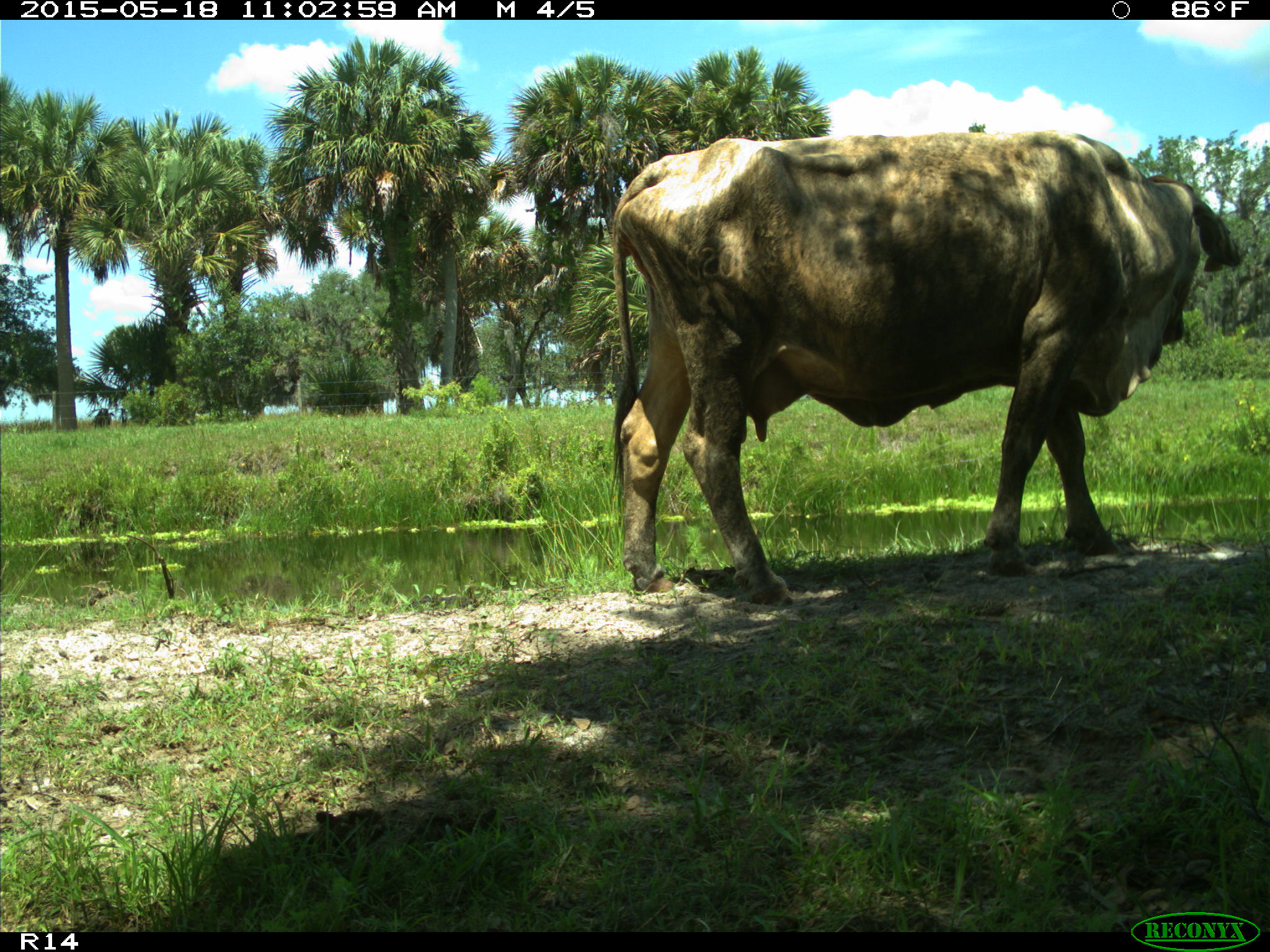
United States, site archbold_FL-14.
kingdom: Animalia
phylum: Chordata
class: Mammalia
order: Artiodactyla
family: Bovidae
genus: Bos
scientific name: Bos taurus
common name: domestic cow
Bos taurus (domestic cow).